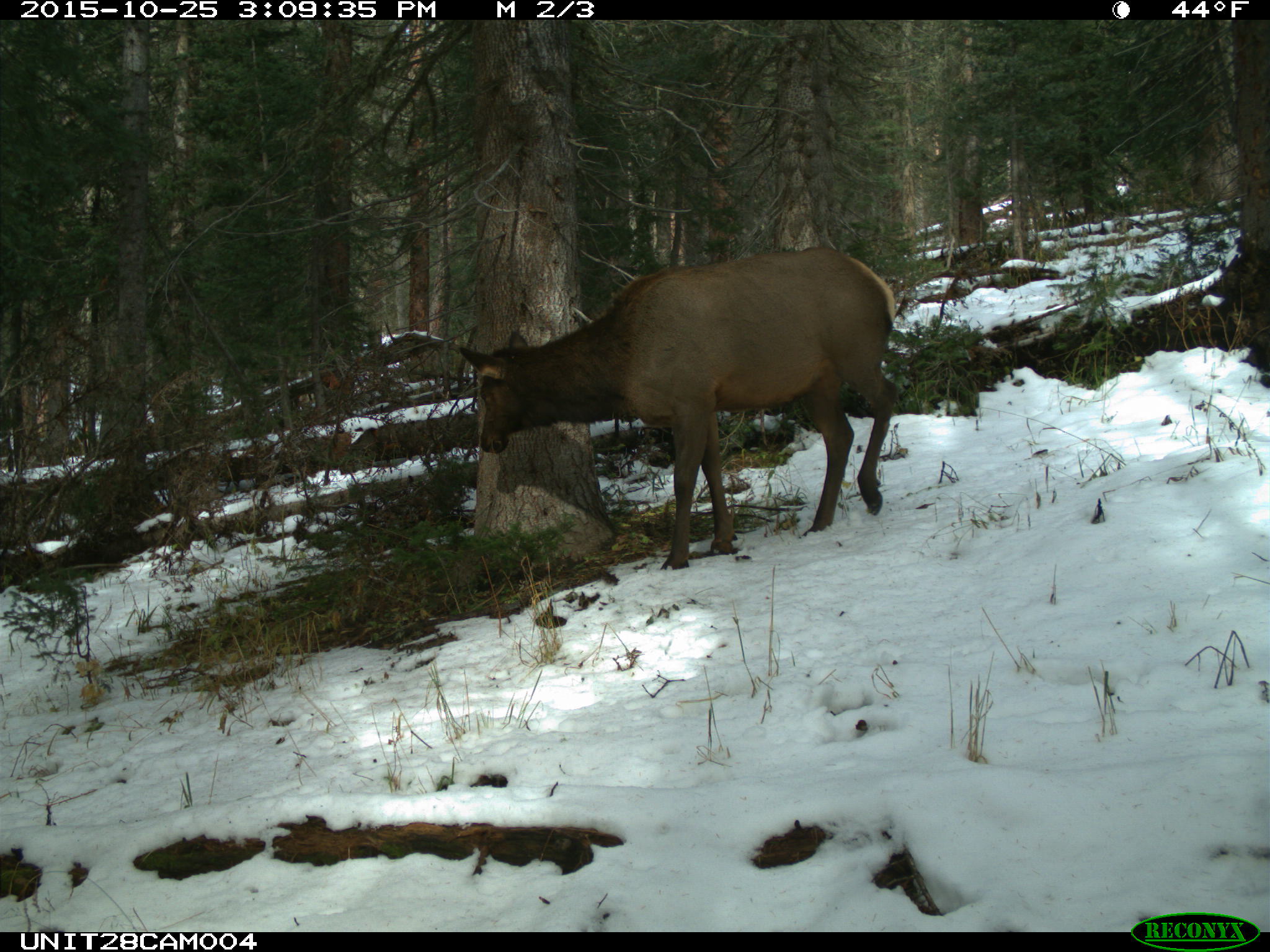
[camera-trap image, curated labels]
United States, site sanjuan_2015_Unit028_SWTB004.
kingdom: Animalia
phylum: Chordata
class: Mammalia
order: Artiodactyla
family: Cervidae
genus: Cervus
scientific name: Cervus elaphus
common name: red deer